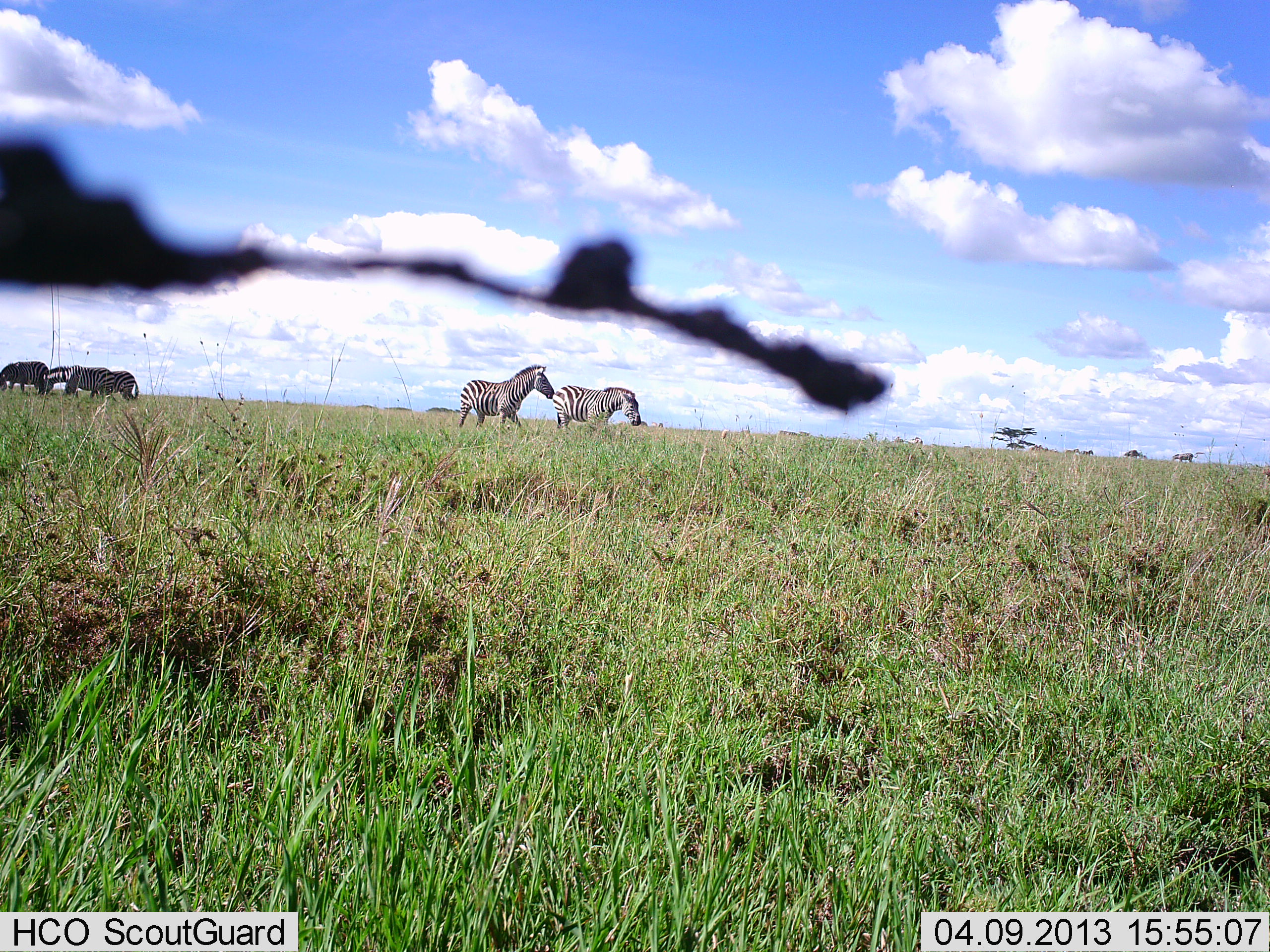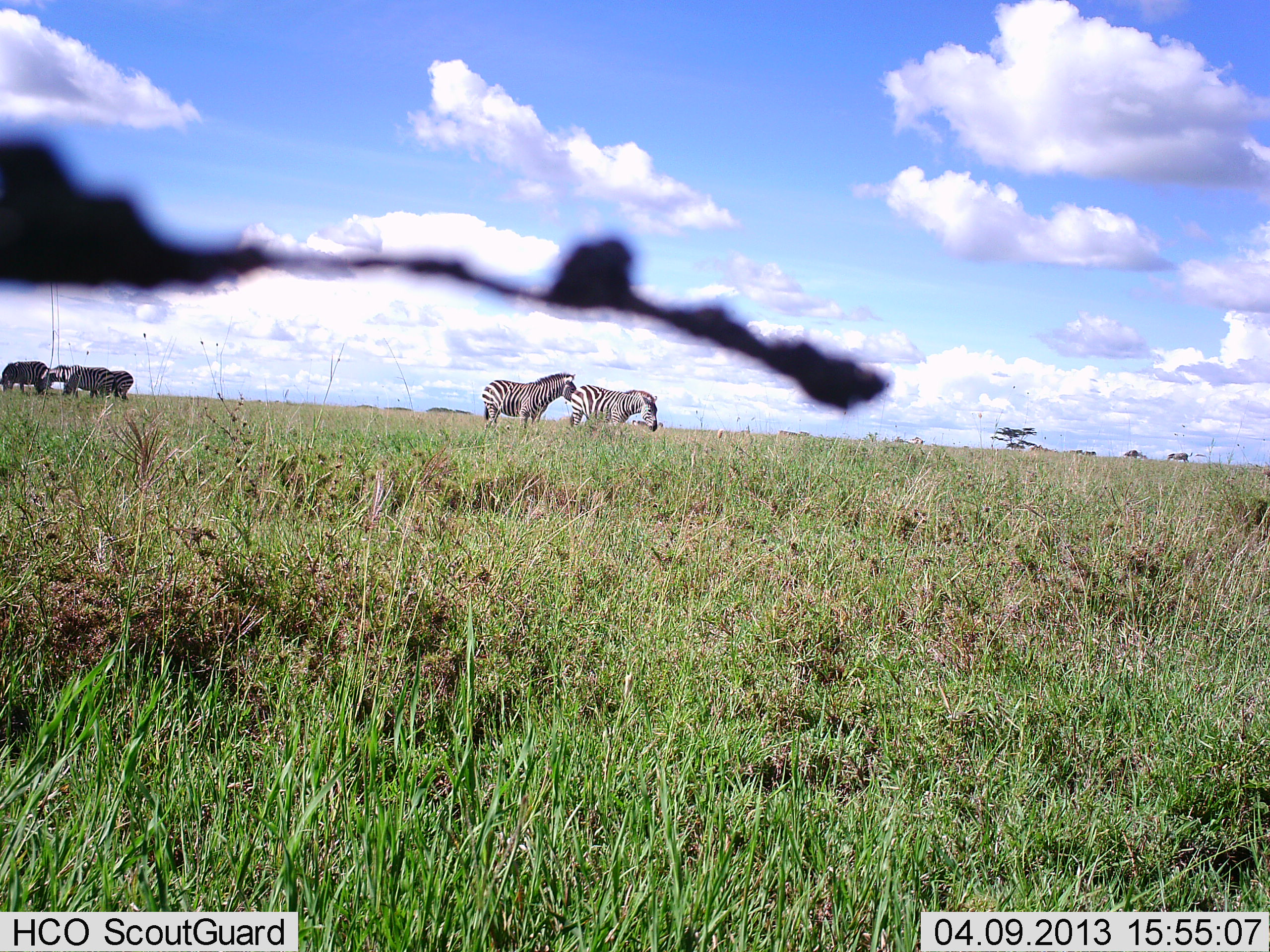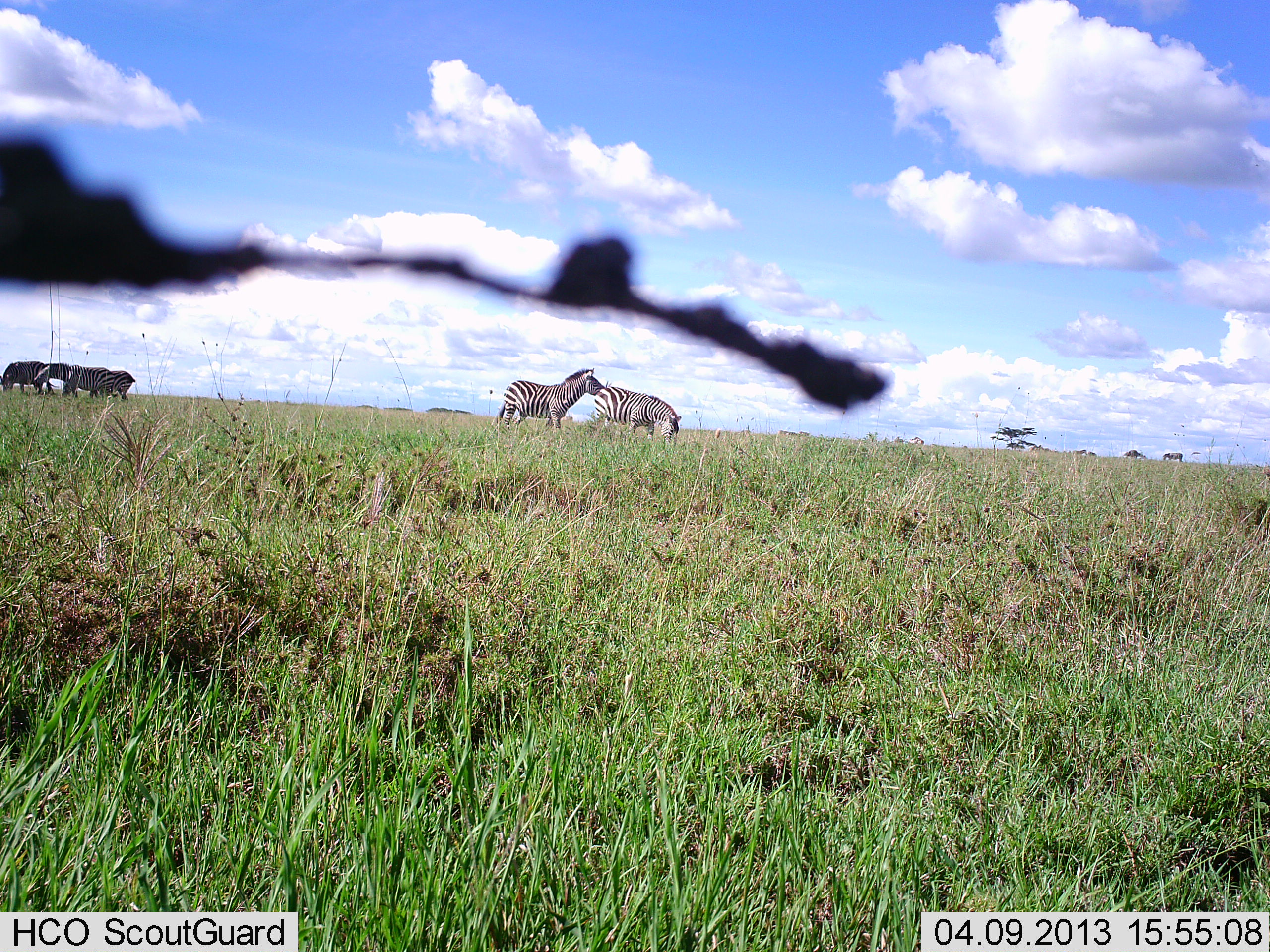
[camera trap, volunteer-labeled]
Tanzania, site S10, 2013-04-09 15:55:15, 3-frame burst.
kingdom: Animalia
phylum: Chordata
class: Mammalia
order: Perissodactyla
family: Equidae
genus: Equus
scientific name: Equus quagga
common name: plains zebra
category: zebra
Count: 6.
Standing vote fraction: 63%.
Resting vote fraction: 0%.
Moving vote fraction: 58%.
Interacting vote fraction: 8%.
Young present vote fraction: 0%.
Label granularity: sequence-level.